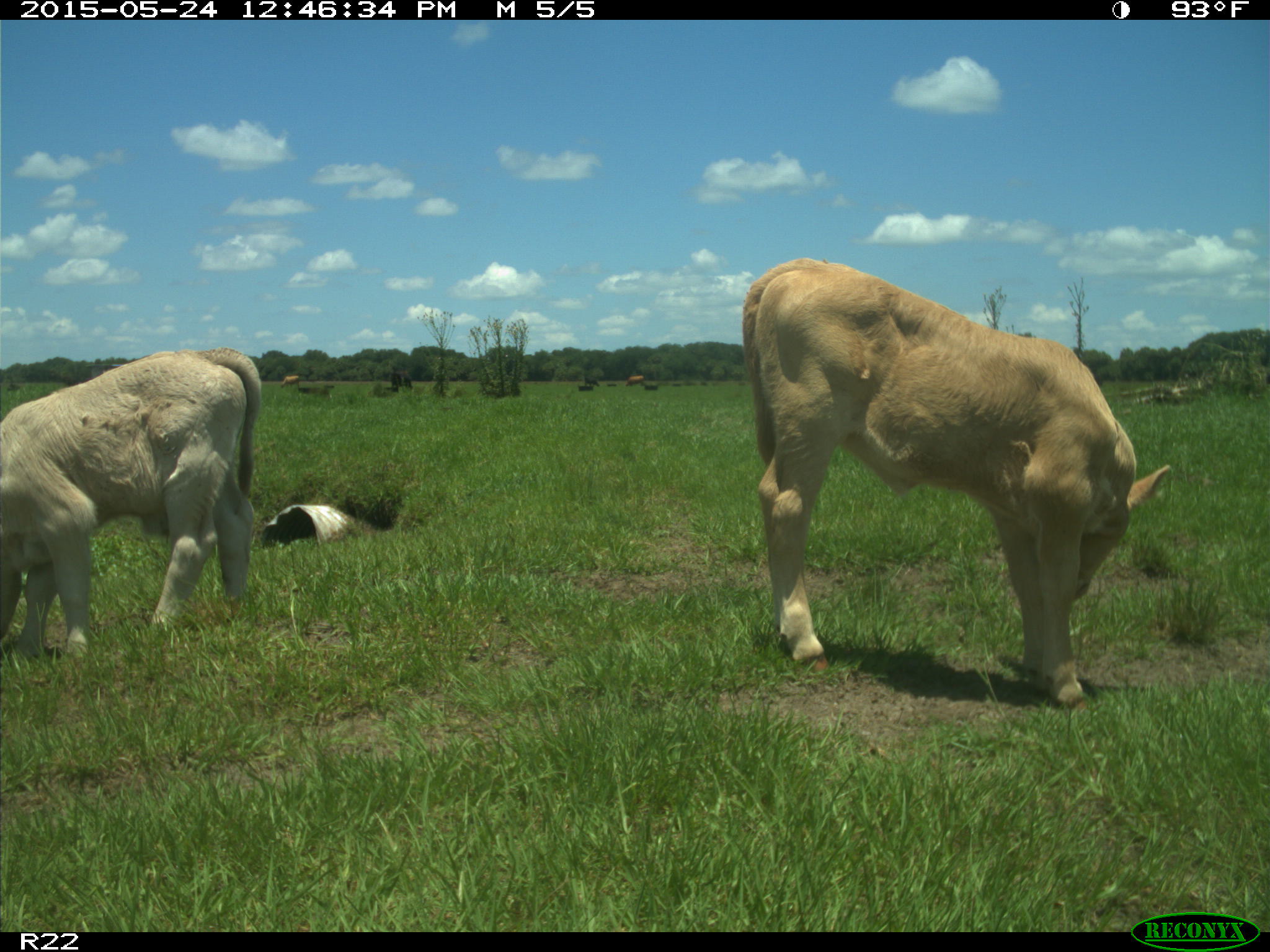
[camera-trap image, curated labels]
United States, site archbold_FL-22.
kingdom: Animalia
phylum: Chordata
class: Mammalia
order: Artiodactyla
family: Bovidae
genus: Bos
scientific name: Bos taurus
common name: domestic cow